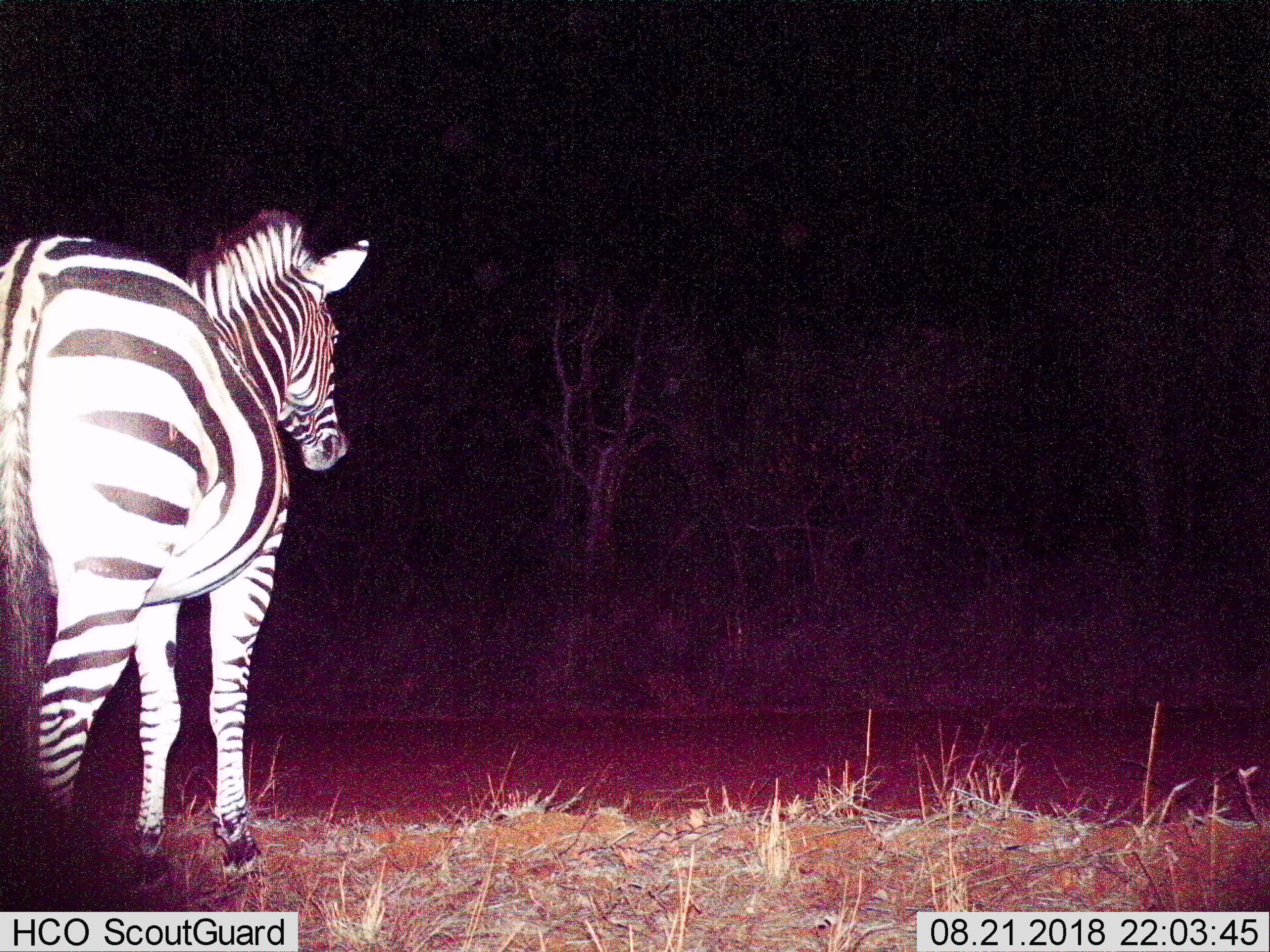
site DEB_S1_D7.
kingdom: Animalia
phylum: Chordata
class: Mammalia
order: Perissodactyla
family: Equidae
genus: Equus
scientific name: Equus quagga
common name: plains zebra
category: zebraplains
Zebraplains (plains zebra) (Equus quagga), count 1. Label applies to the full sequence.